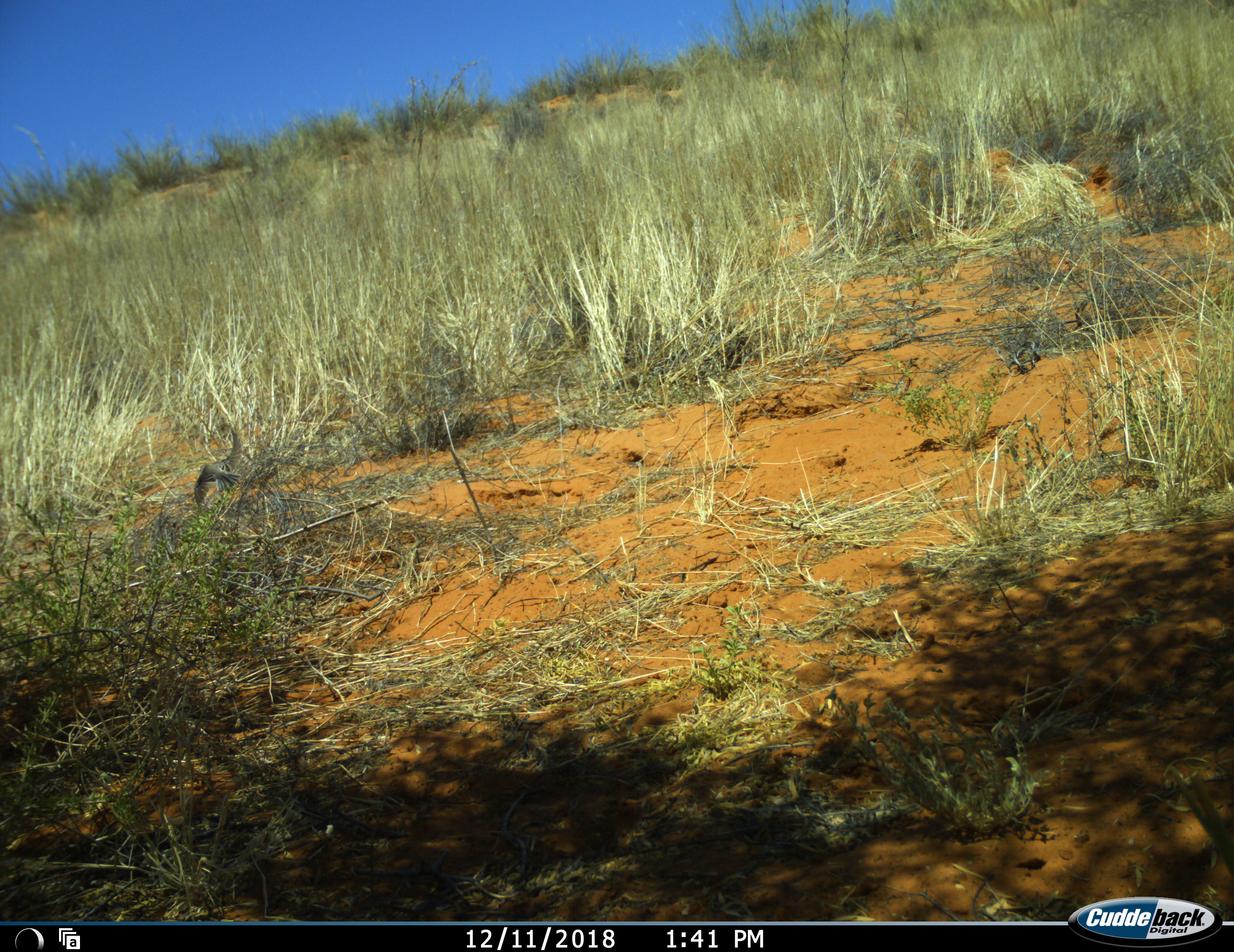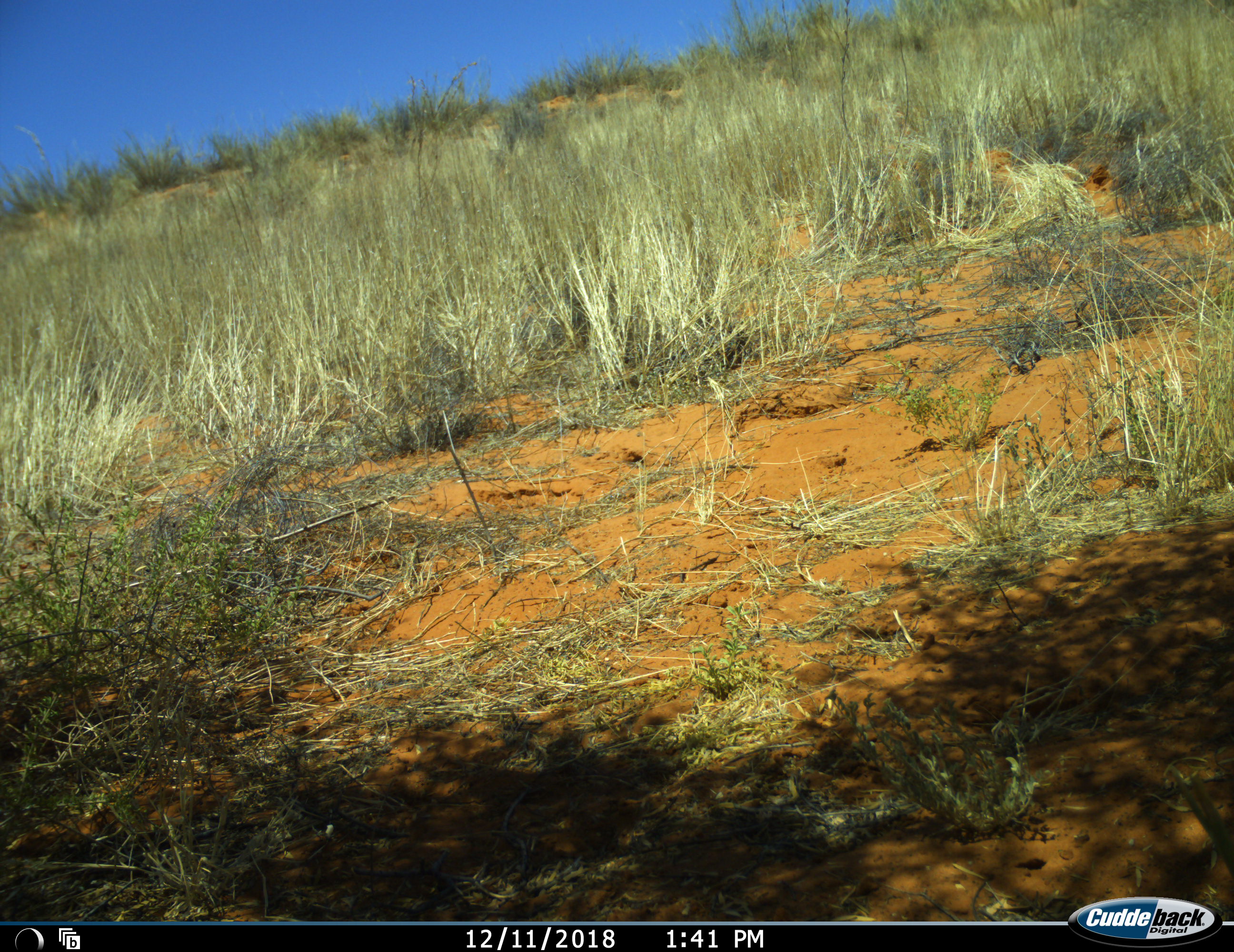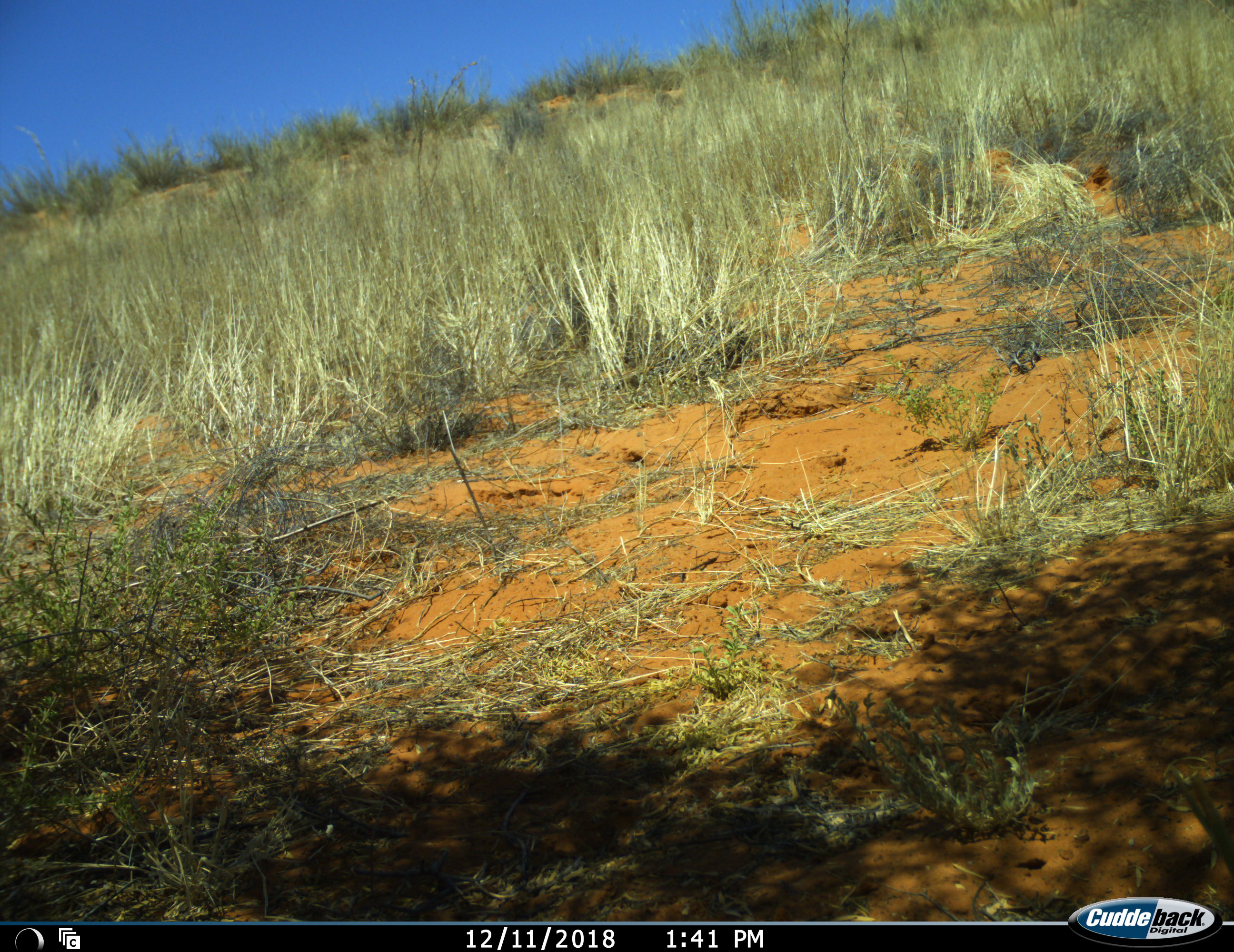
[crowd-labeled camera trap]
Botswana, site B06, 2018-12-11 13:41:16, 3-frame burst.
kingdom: Animalia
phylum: Chordata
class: Aves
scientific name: Aves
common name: bird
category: birdother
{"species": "birdother (bird) (Aves)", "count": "1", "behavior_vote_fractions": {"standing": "0%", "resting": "0%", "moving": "100%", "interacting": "0%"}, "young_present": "0%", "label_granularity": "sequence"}